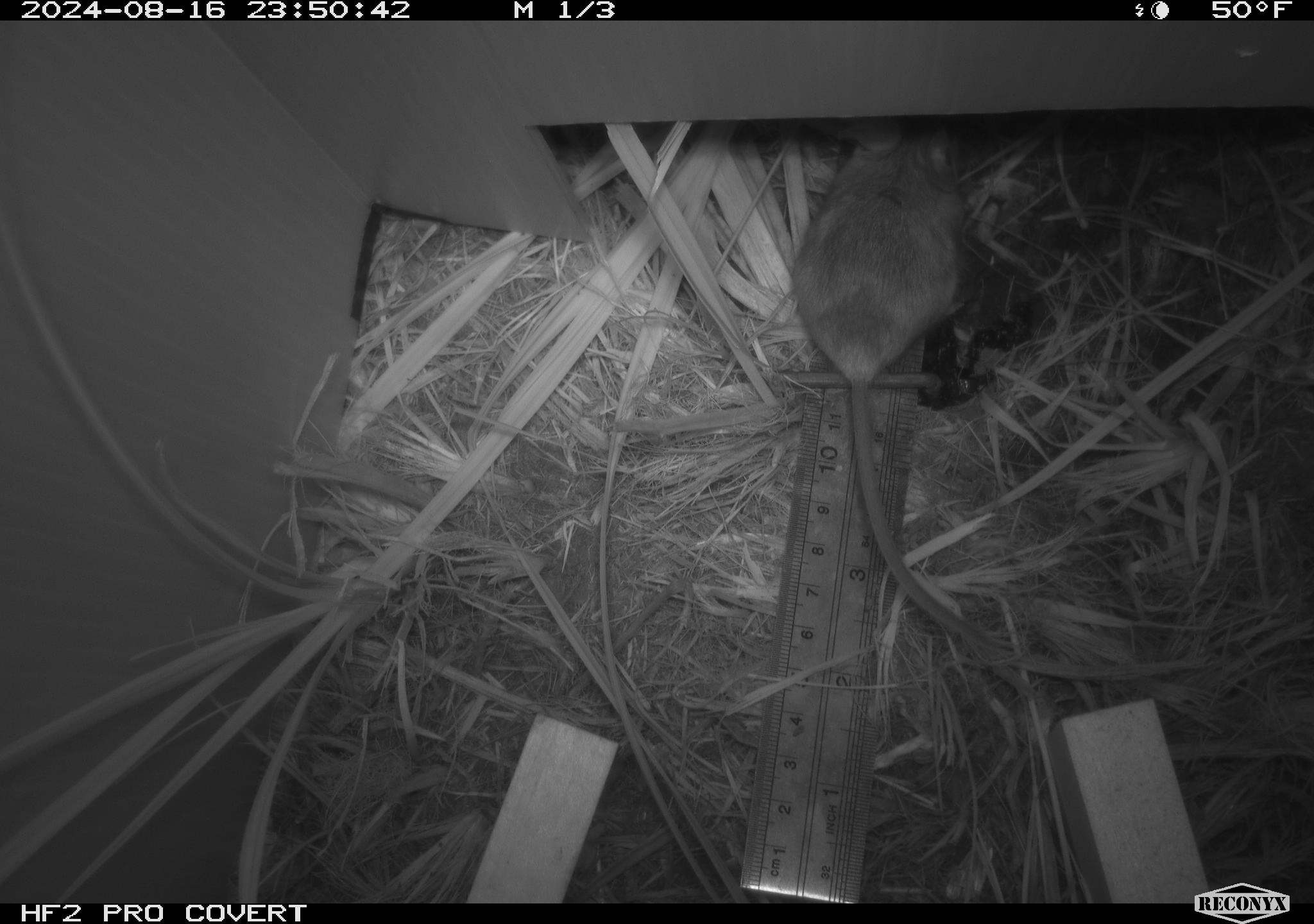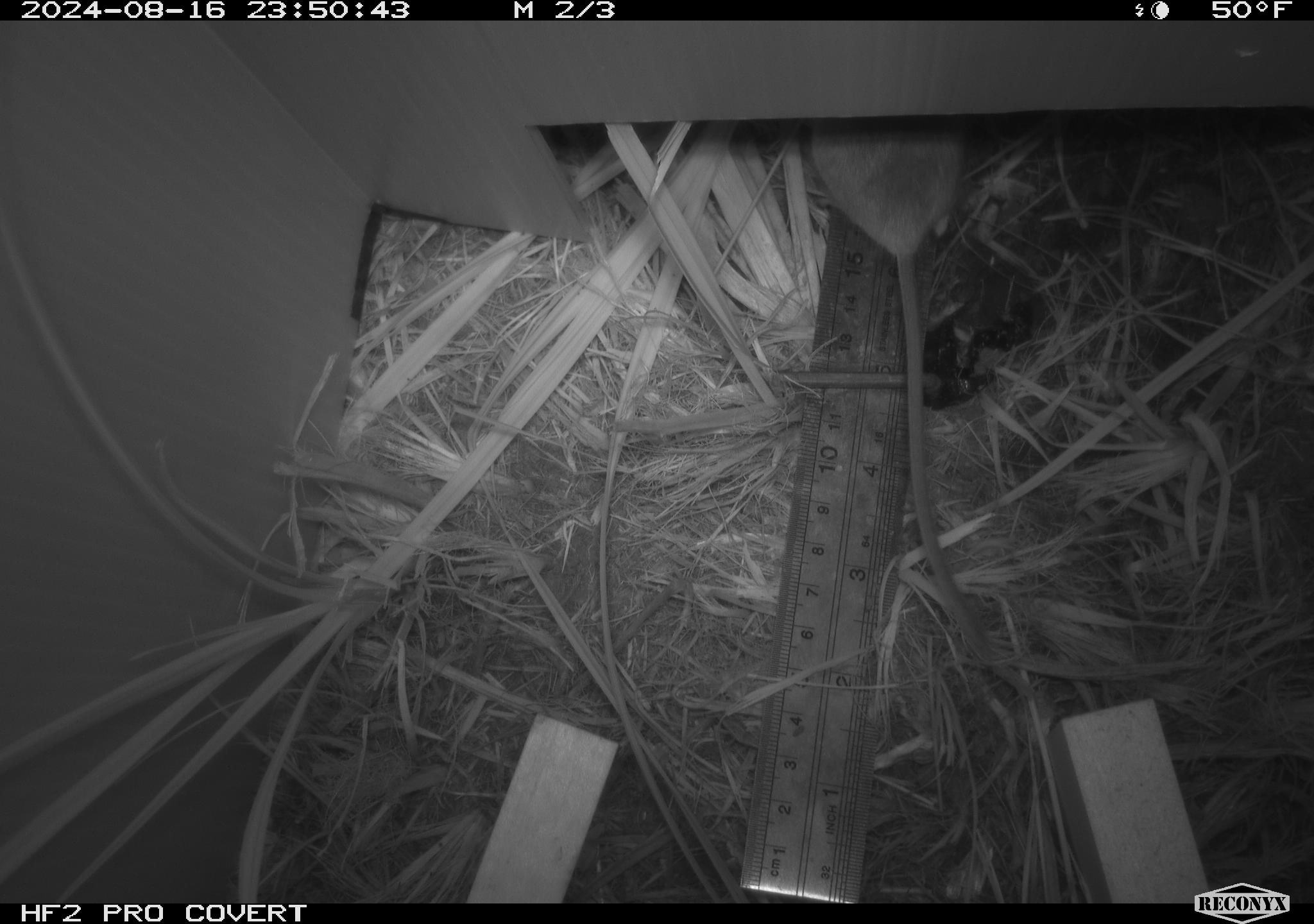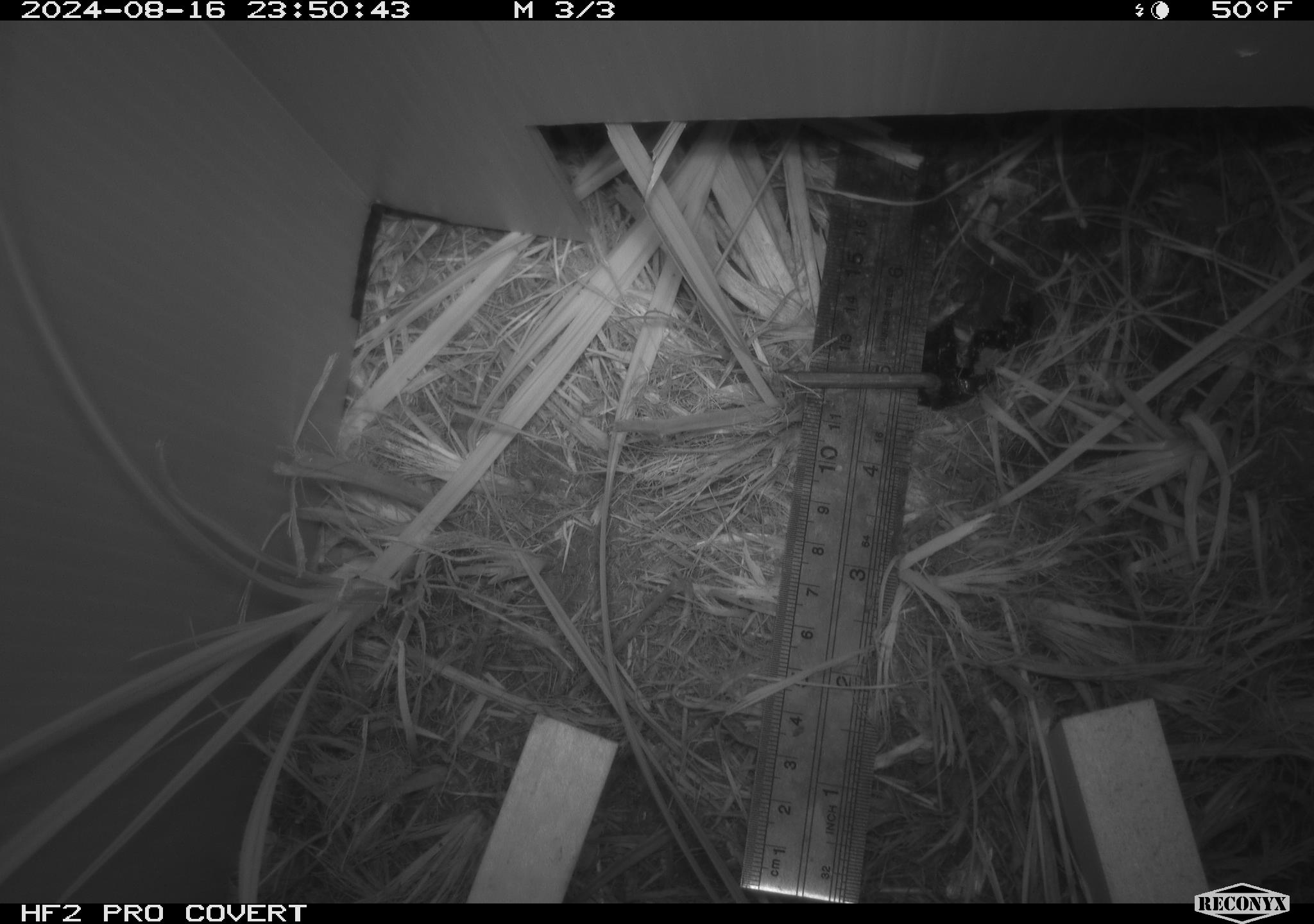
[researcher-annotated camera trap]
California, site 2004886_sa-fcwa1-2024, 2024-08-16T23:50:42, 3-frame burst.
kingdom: Animalia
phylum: Chordata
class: Mammalia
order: Rodentia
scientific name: Rodentia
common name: mouse species